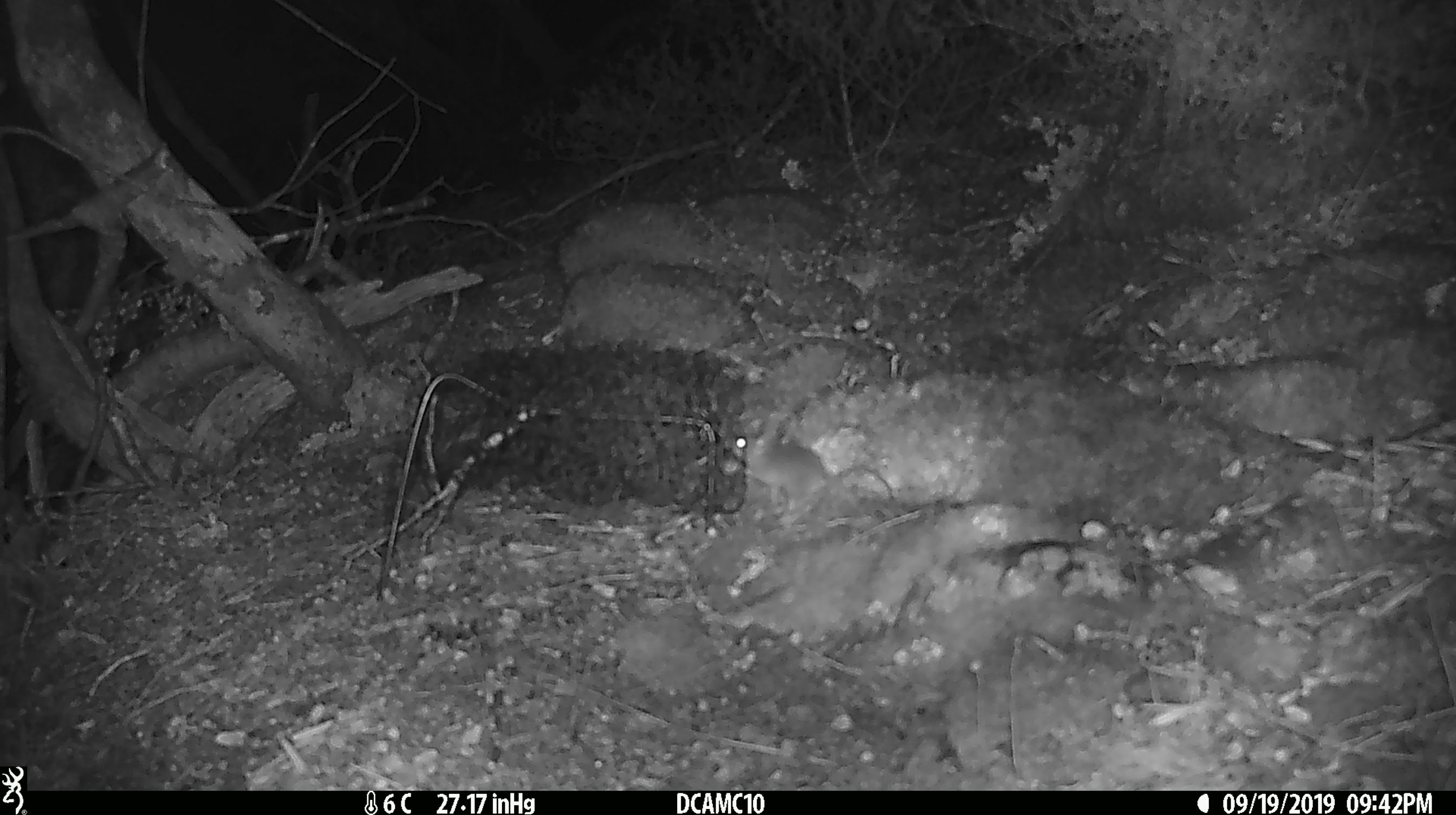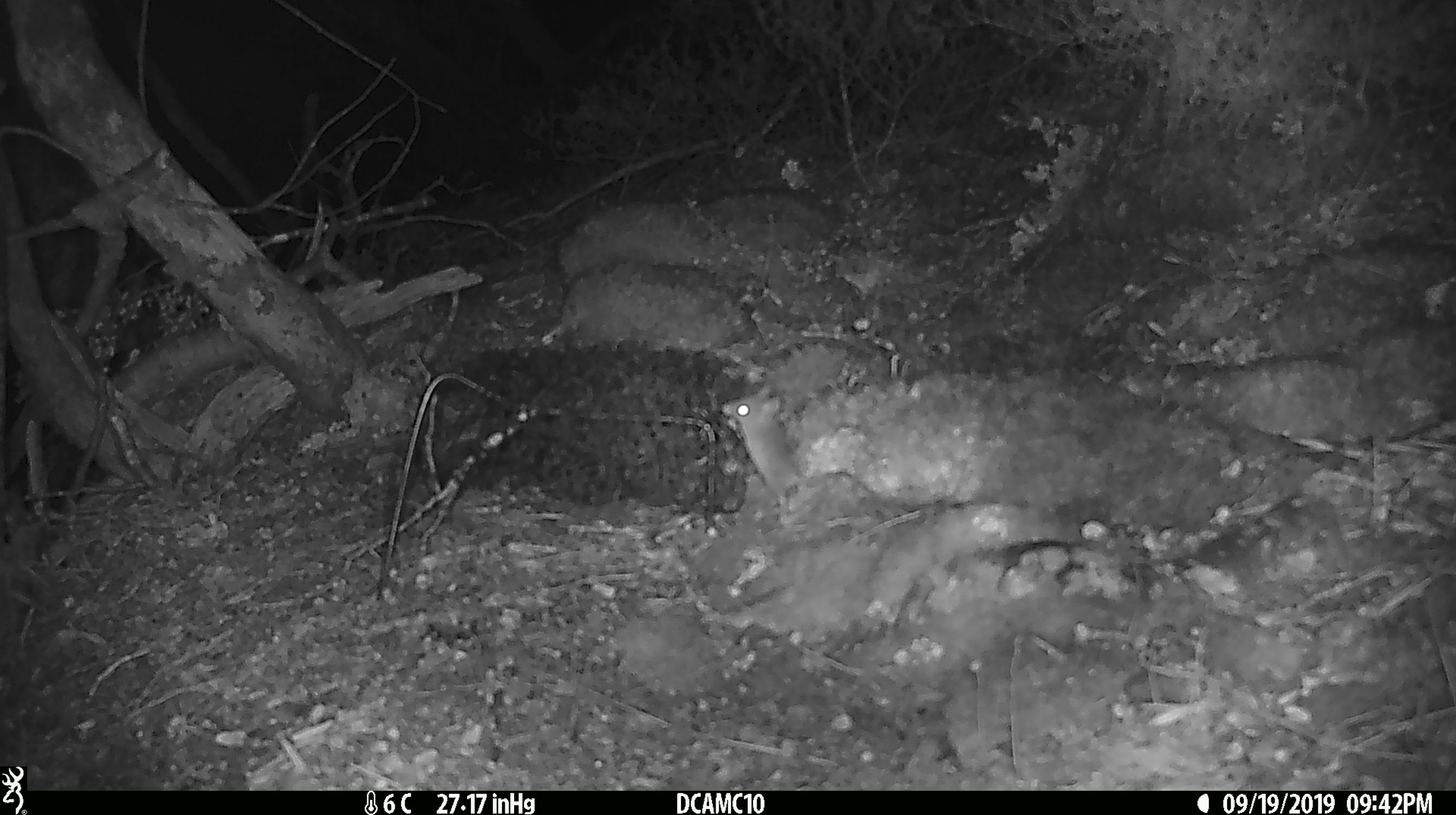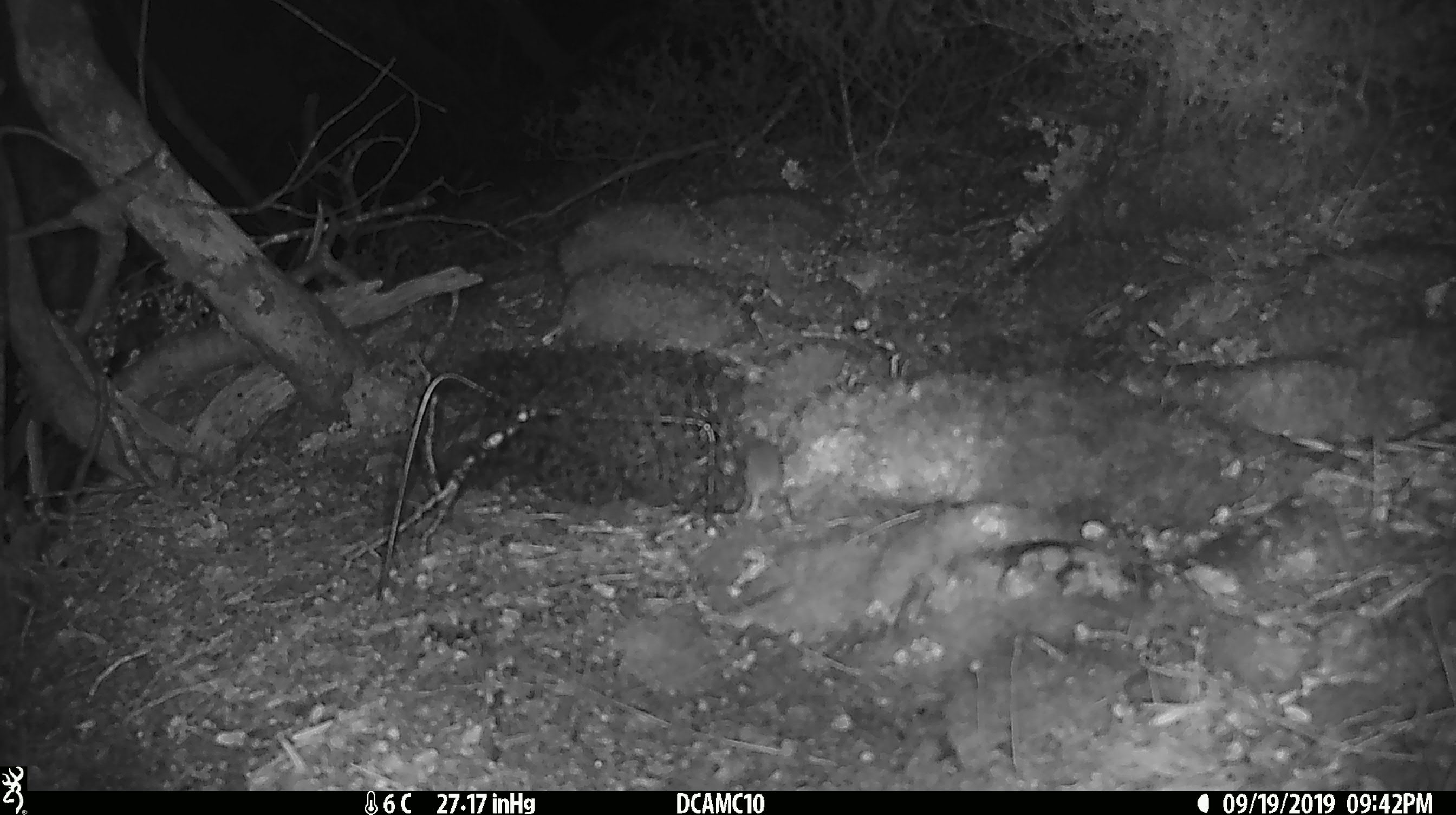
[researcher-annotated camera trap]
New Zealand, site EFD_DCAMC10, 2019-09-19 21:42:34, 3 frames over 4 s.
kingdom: Animalia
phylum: Chordata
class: Mammalia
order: Rodentia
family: Muridae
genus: Mus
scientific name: Mus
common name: mouse